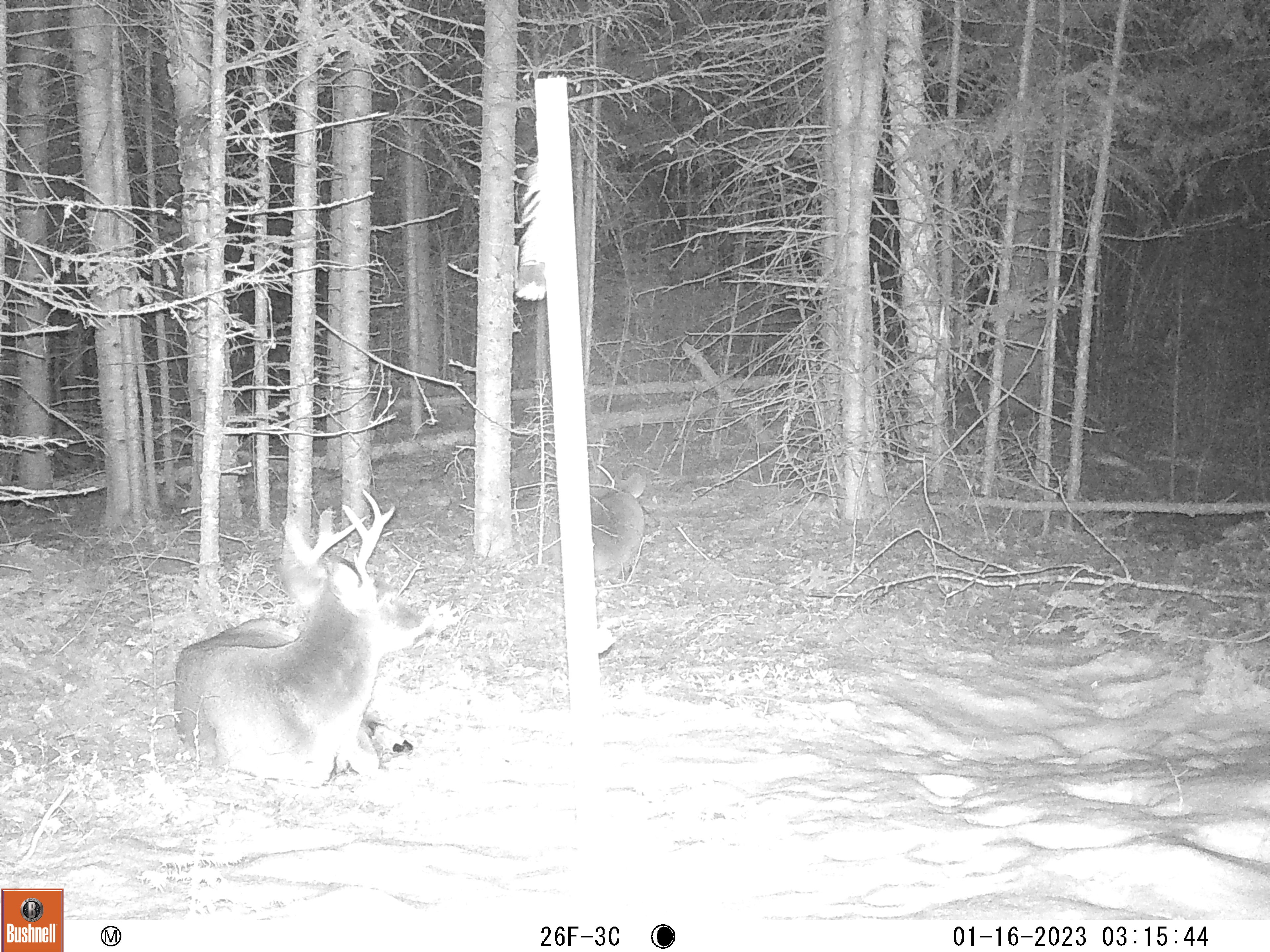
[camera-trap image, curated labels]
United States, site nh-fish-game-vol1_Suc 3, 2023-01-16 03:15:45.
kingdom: Animalia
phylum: Chordata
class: Mammalia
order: Artiodactyla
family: Cervidae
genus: Odocoileus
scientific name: Odocoileus virginianus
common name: white-tailed deer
White-tailed deer (Odocoileus virginianus).